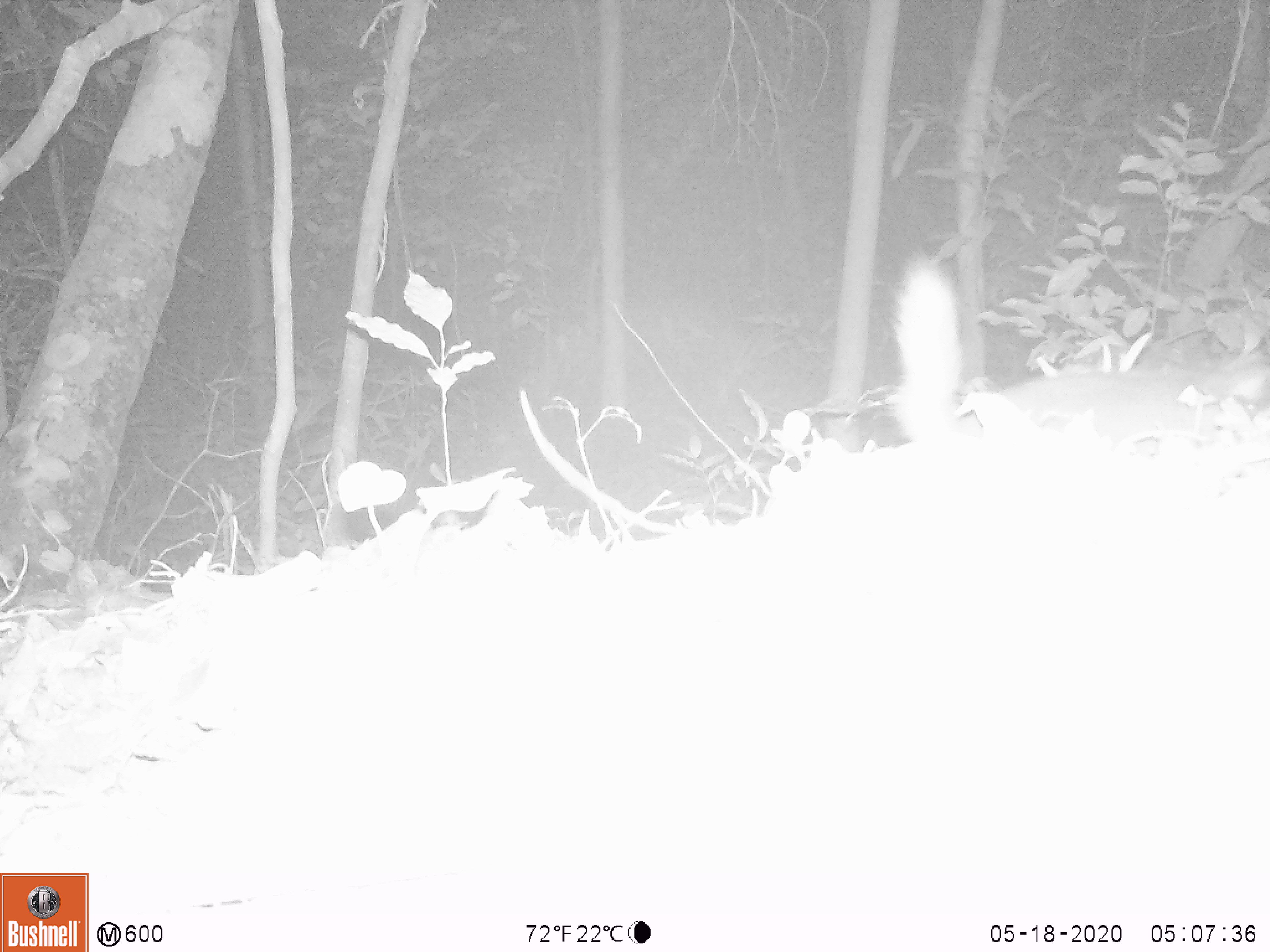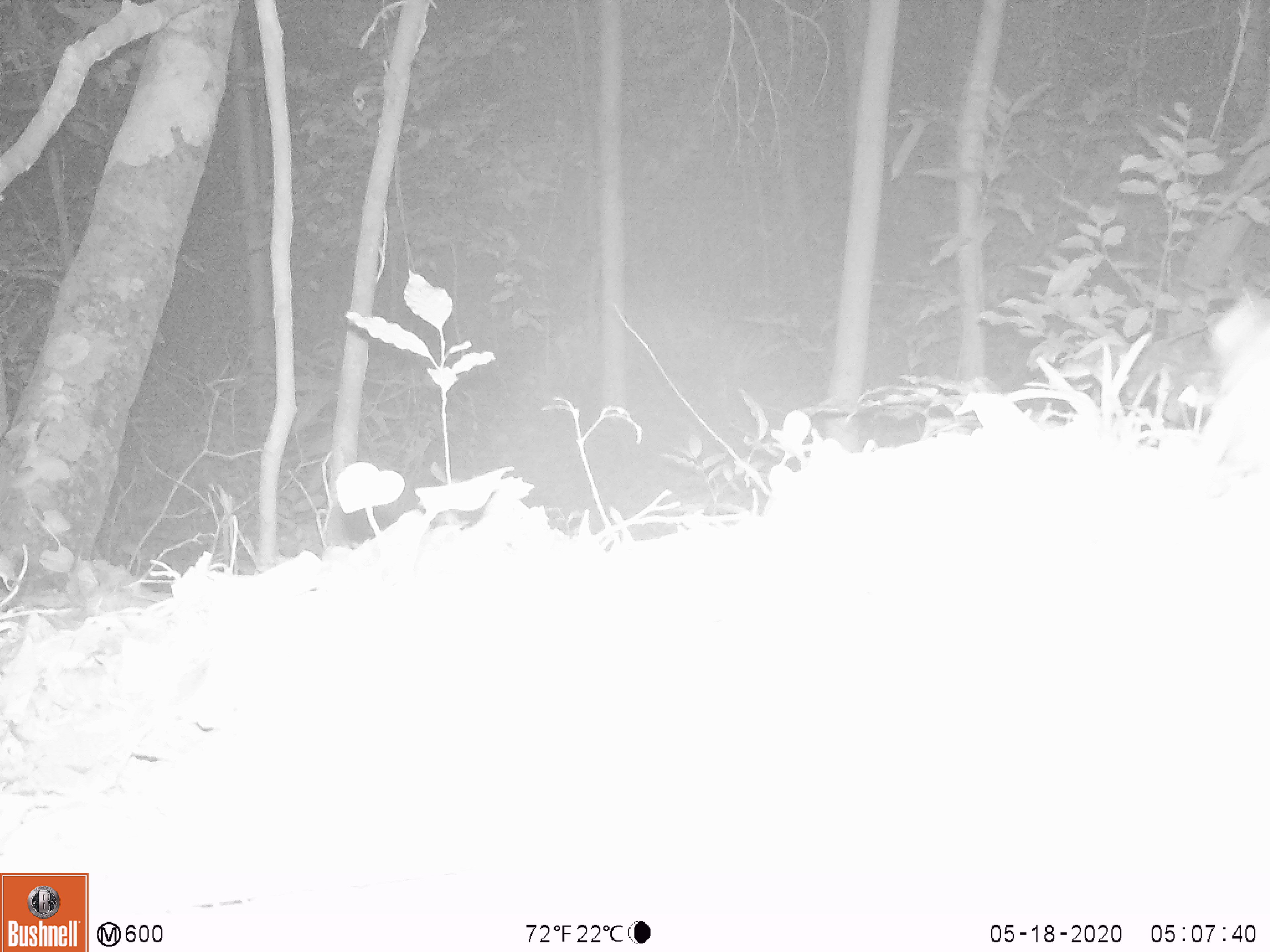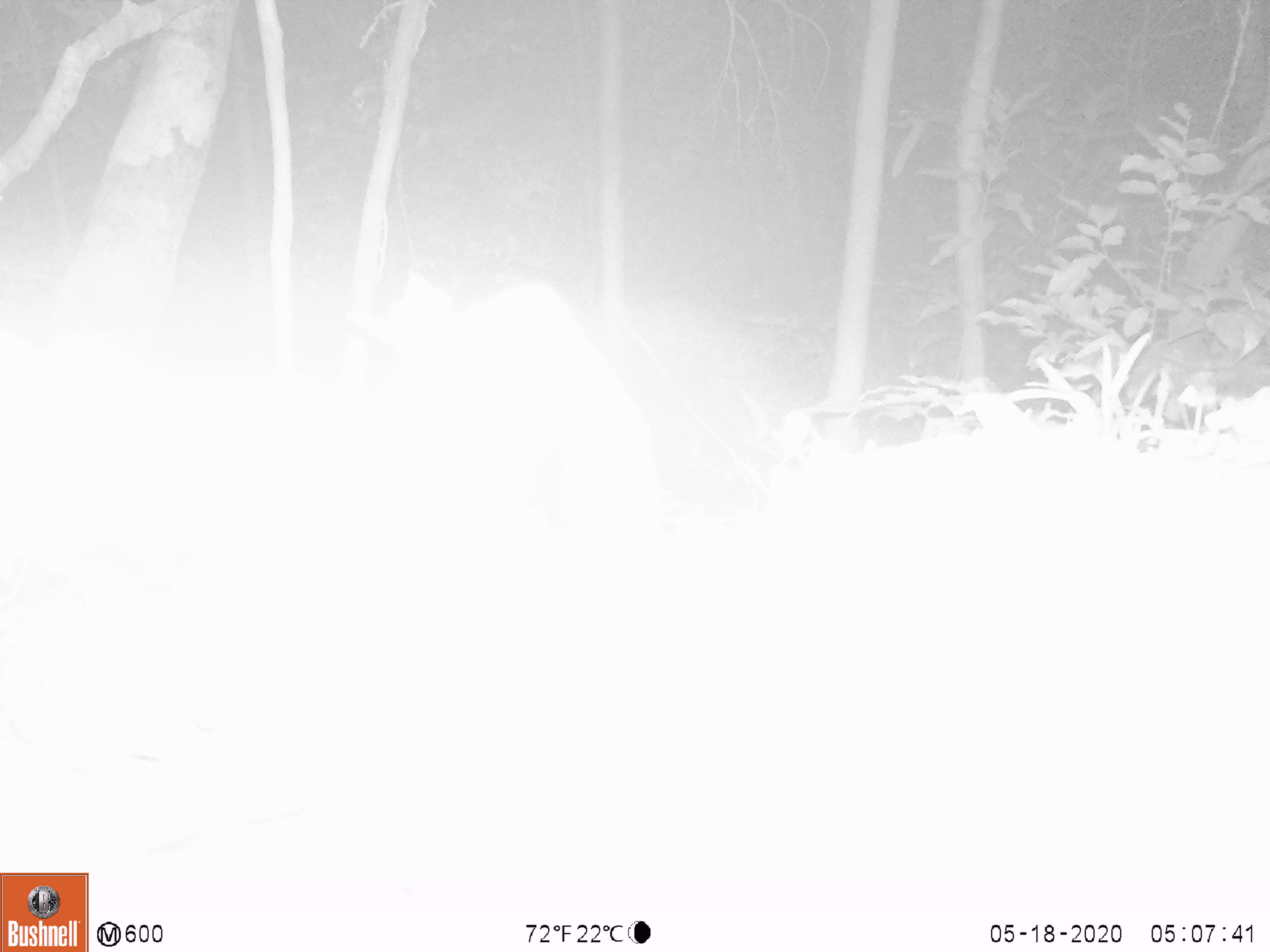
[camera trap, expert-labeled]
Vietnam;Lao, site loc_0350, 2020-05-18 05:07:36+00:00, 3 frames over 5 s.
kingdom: Animalia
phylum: Chordata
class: Mammalia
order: Carnivora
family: Mustelidae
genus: Melogale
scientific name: Melogale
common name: ferret badger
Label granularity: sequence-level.